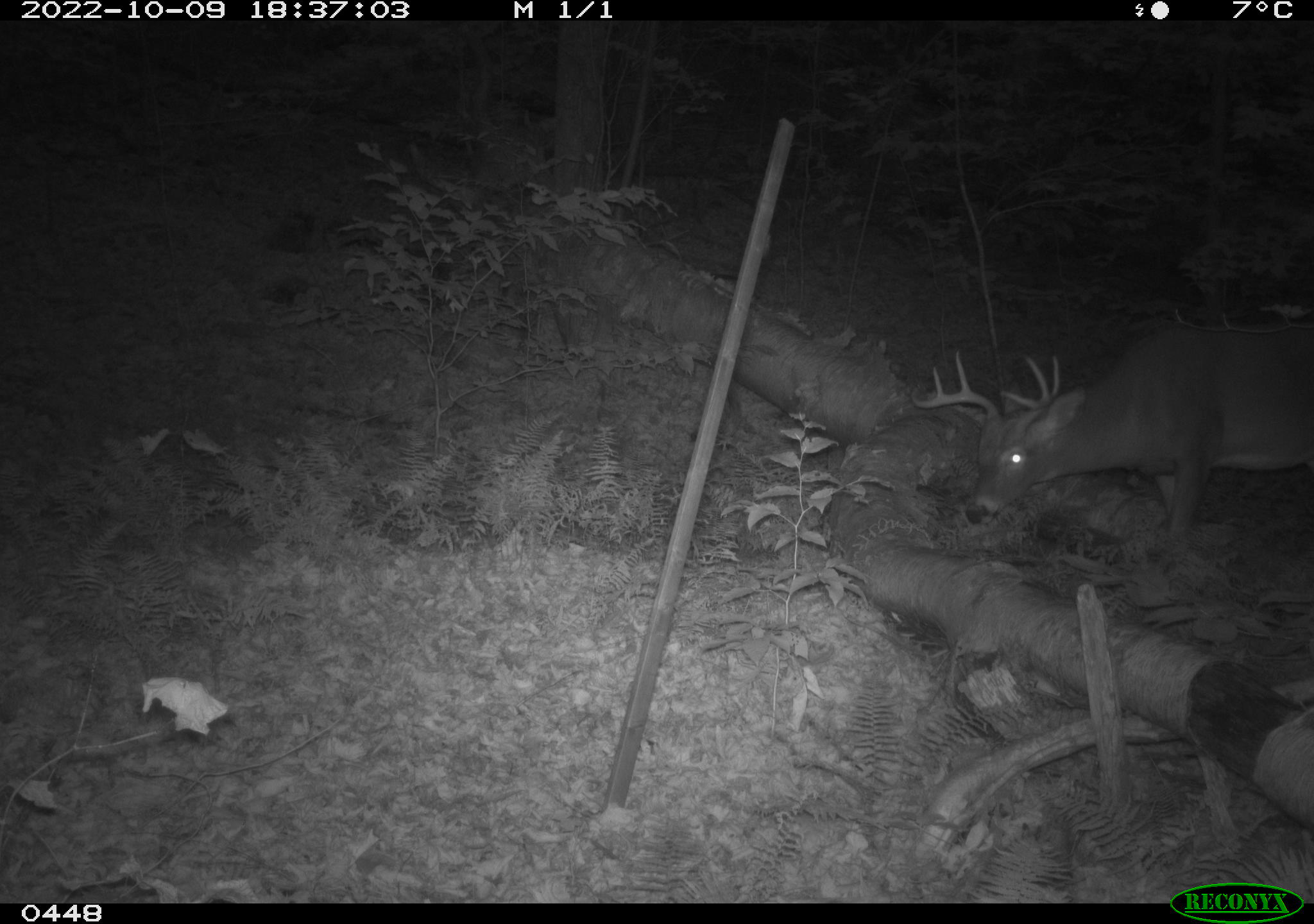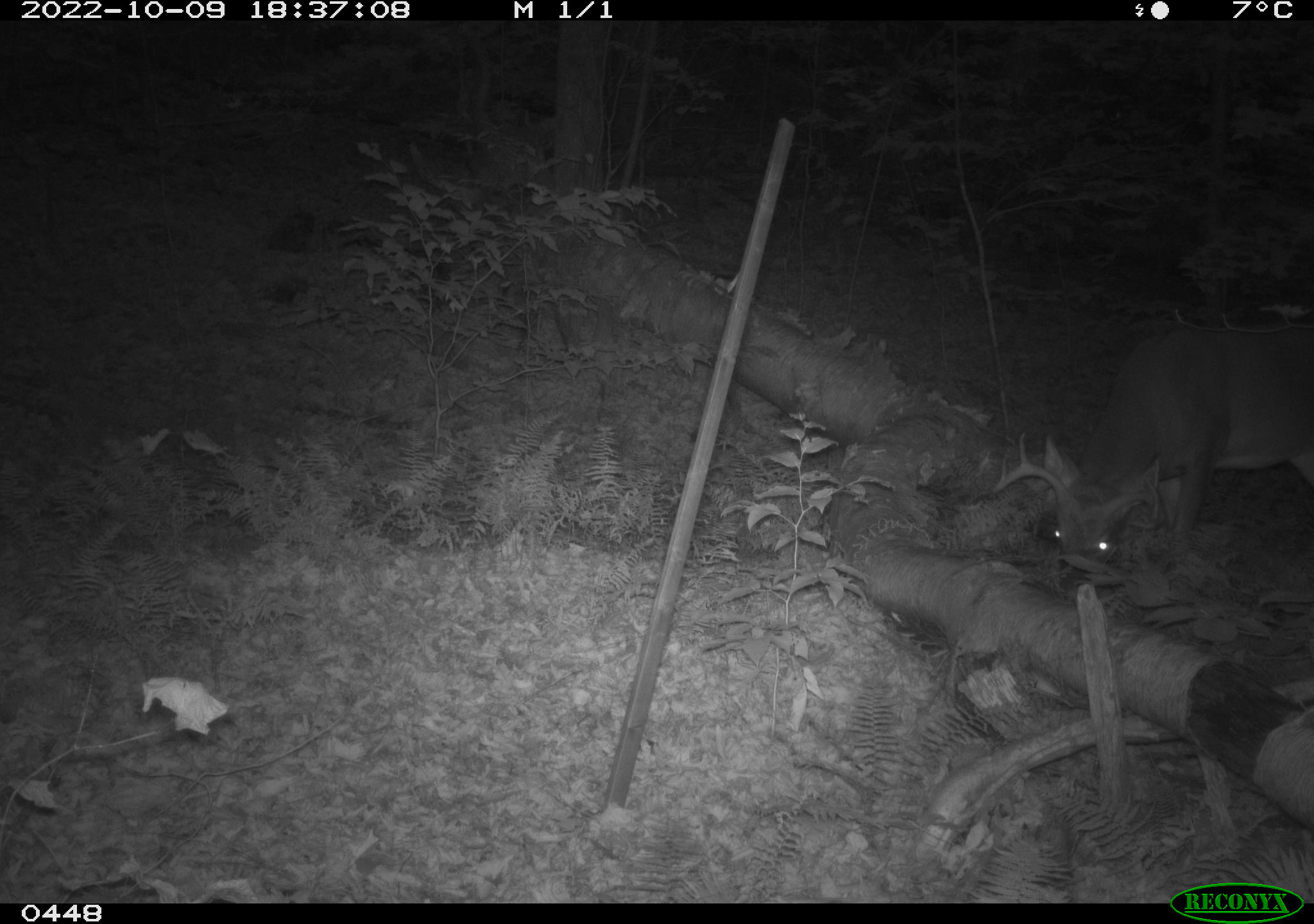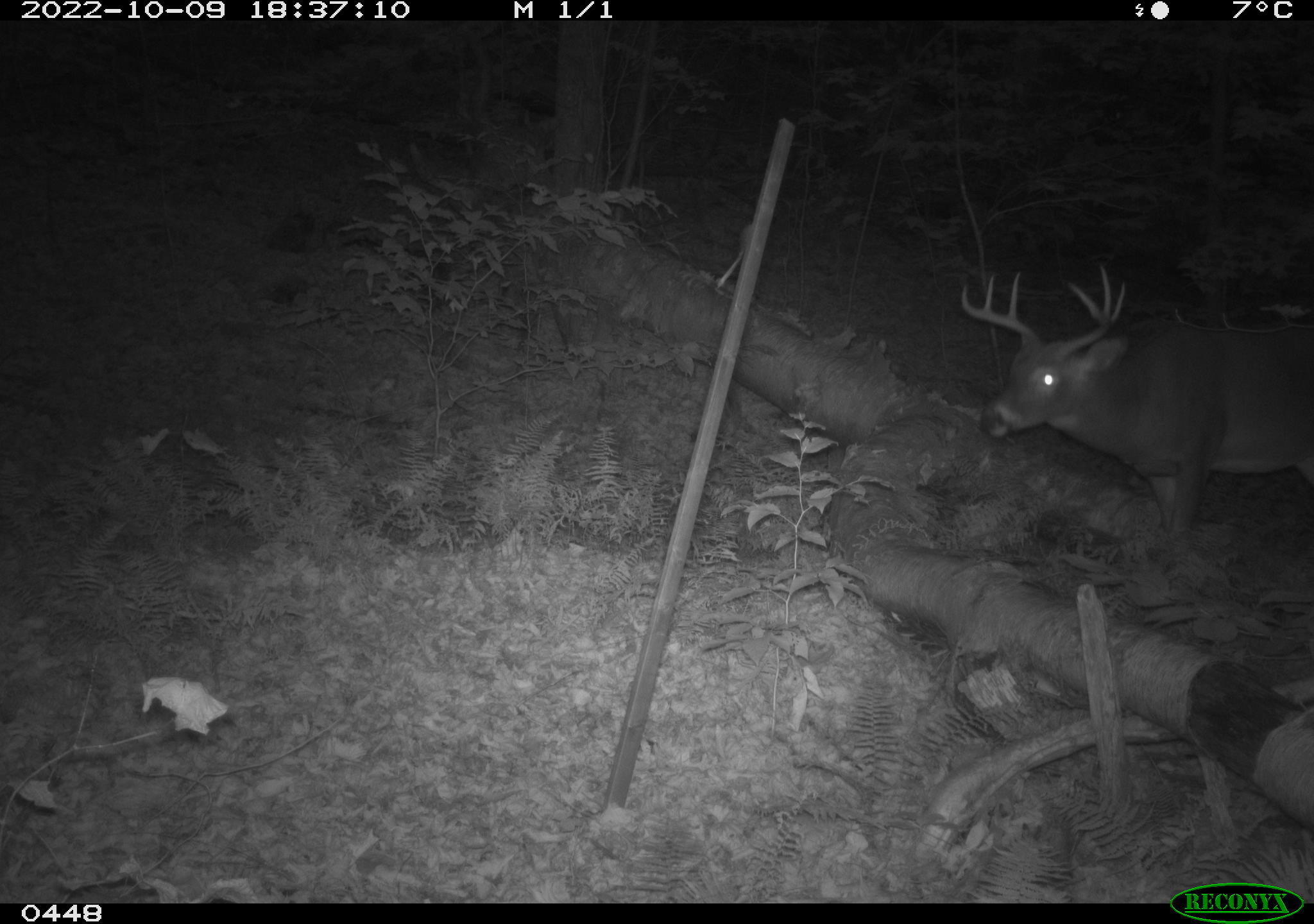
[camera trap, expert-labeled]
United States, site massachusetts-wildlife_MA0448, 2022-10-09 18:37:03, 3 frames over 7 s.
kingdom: Animalia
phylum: Chordata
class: Mammalia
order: Artiodactyla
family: Cervidae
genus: Odocoileus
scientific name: Odocoileus virginianus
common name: white-tailed deer